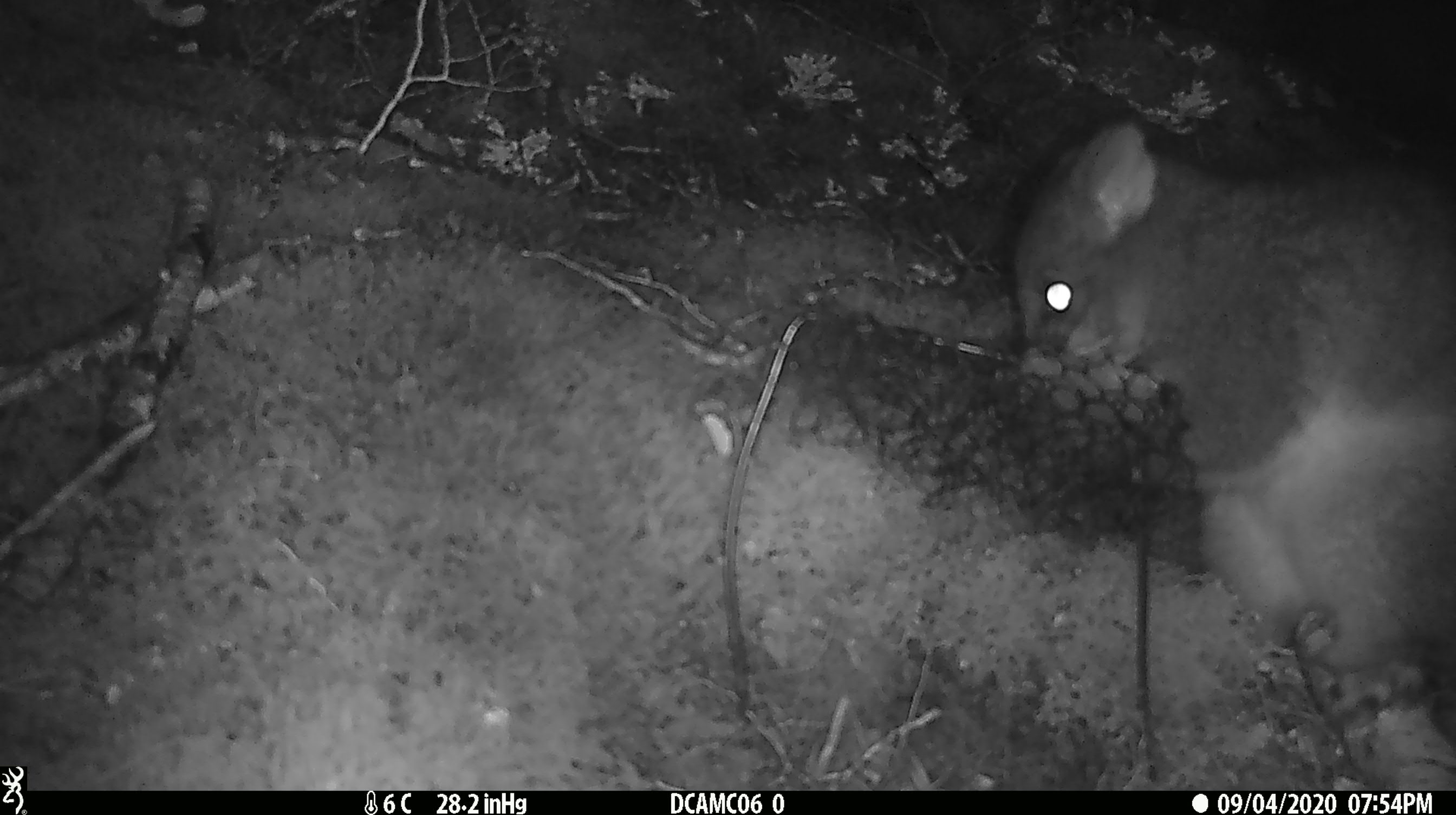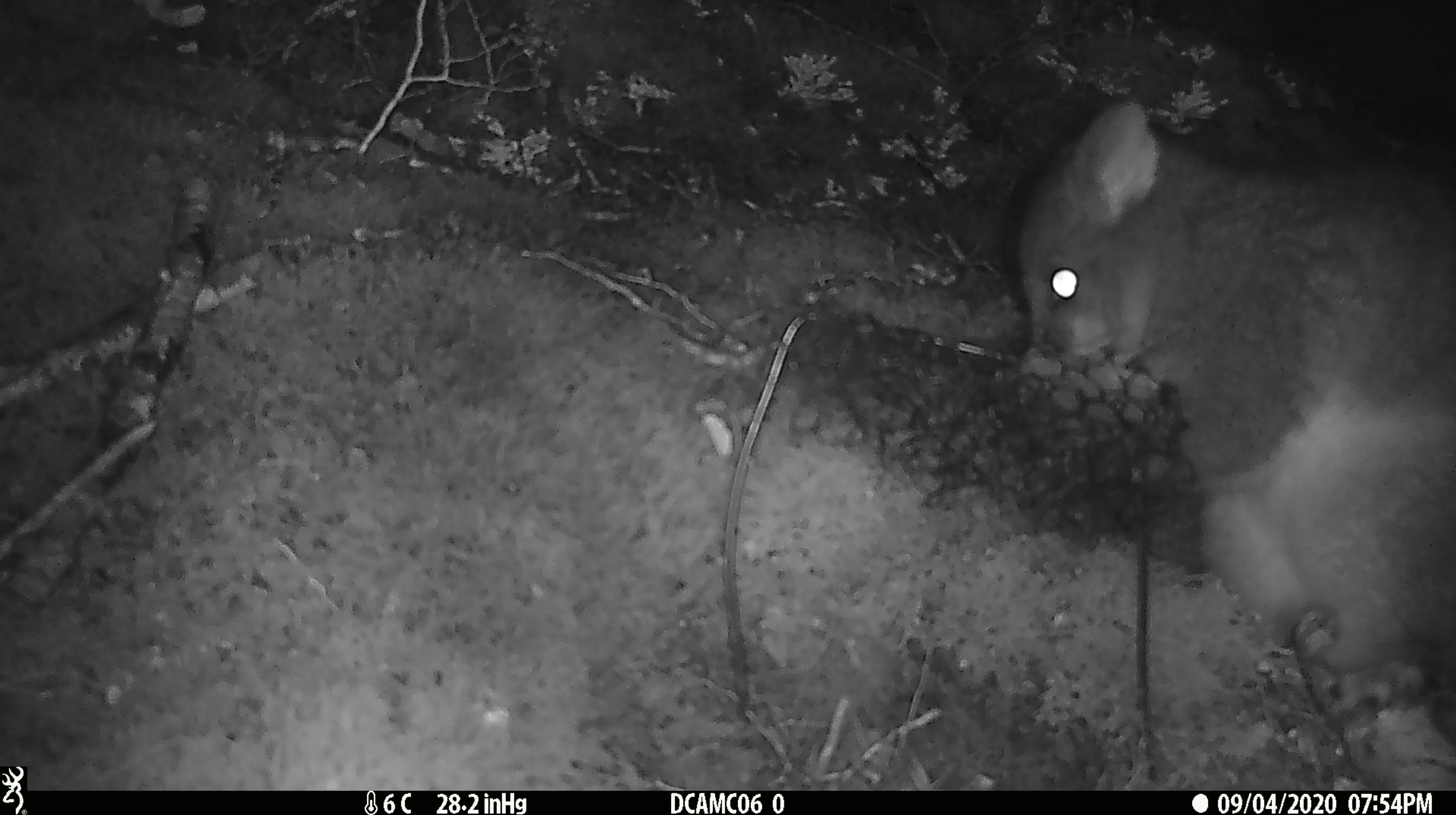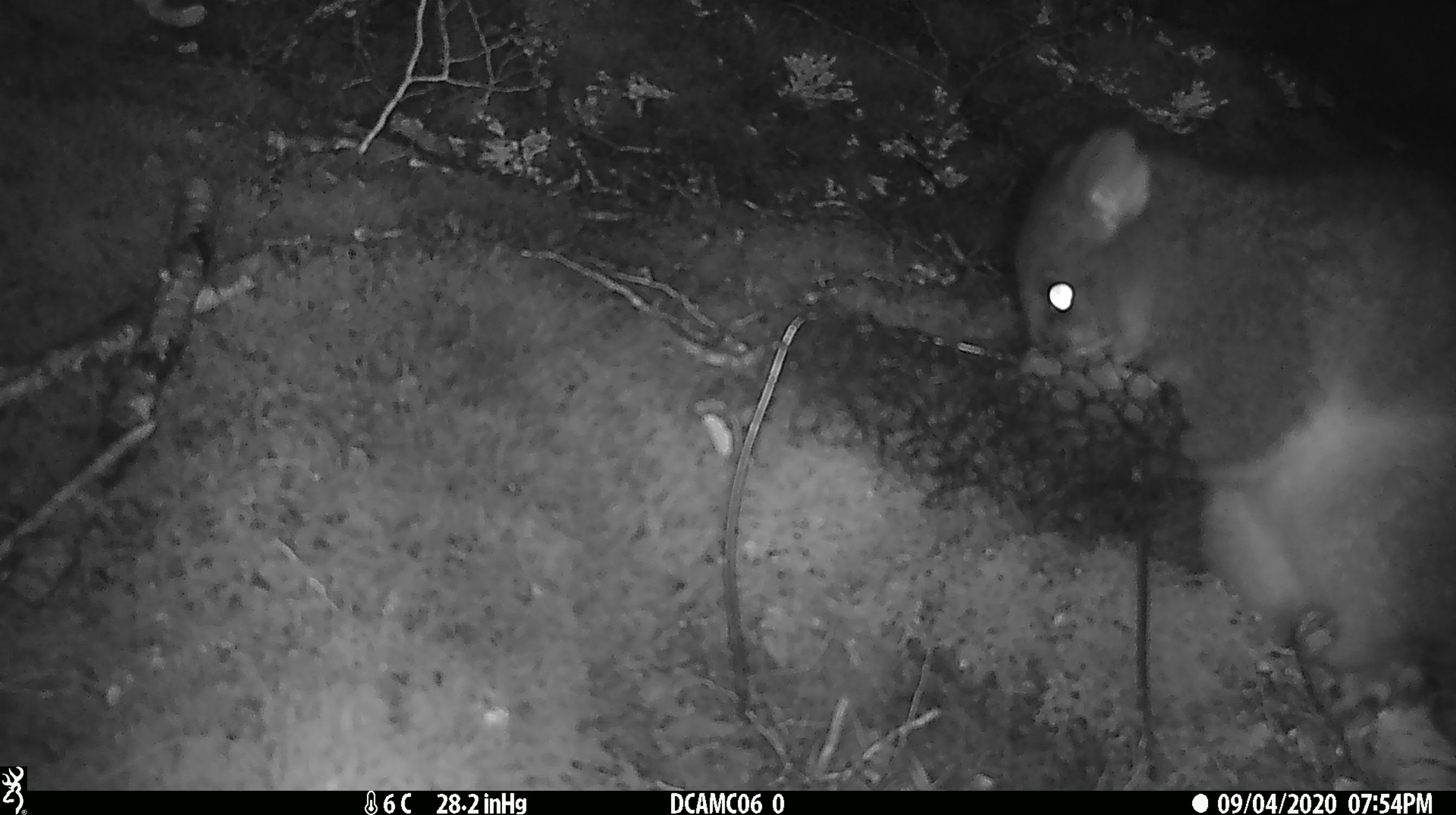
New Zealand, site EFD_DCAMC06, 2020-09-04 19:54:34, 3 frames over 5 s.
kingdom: Animalia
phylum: Chordata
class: Mammalia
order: Diprotodontia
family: Phalangeridae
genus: Trichosurus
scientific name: Trichosurus vulpecula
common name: common brushtail possum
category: possum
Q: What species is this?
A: Possum (common brushtail possum) (Trichosurus vulpecula).